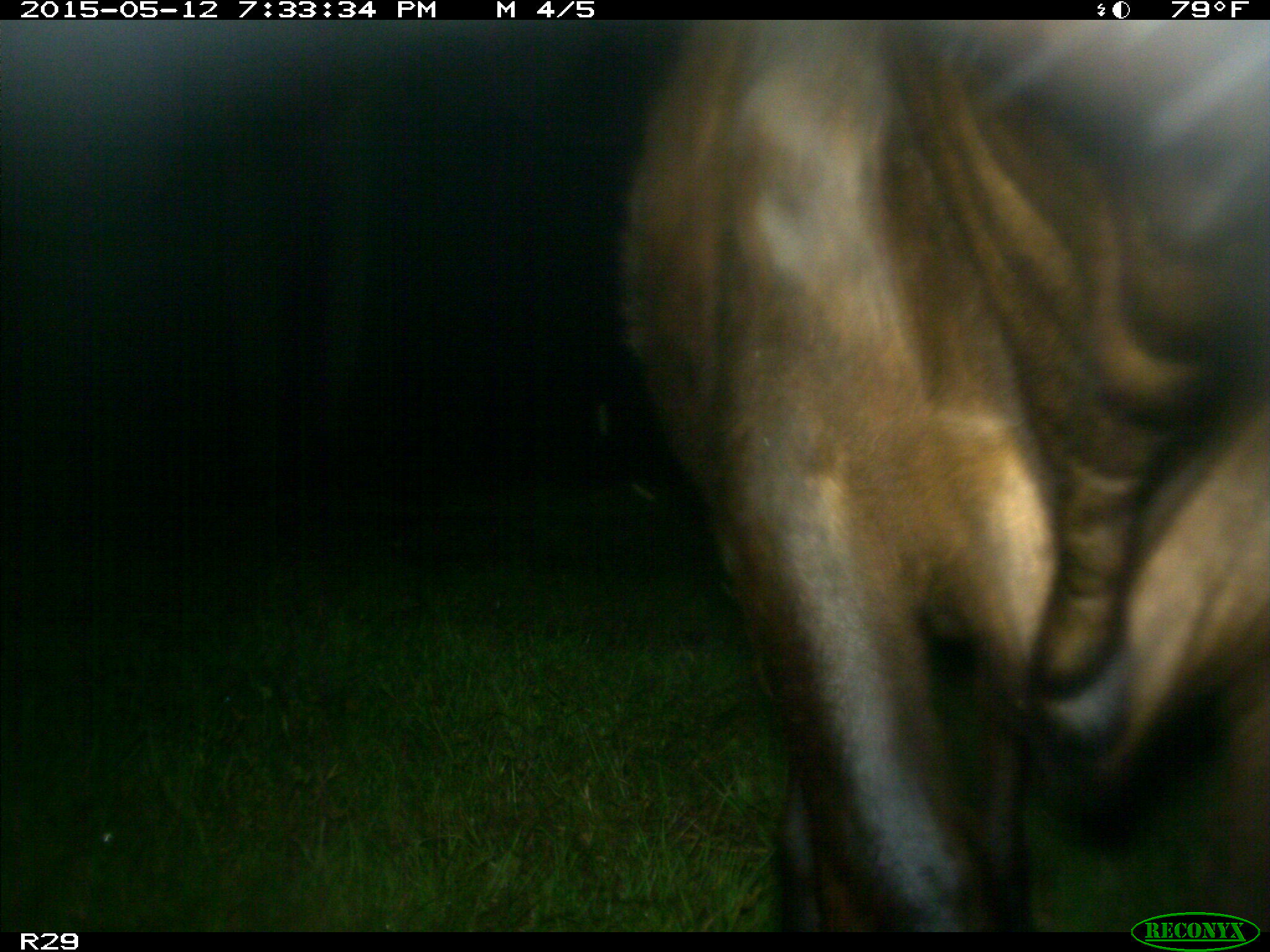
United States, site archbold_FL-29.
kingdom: Animalia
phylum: Chordata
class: Mammalia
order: Artiodactyla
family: Bovidae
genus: Bos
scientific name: Bos taurus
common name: domestic cow